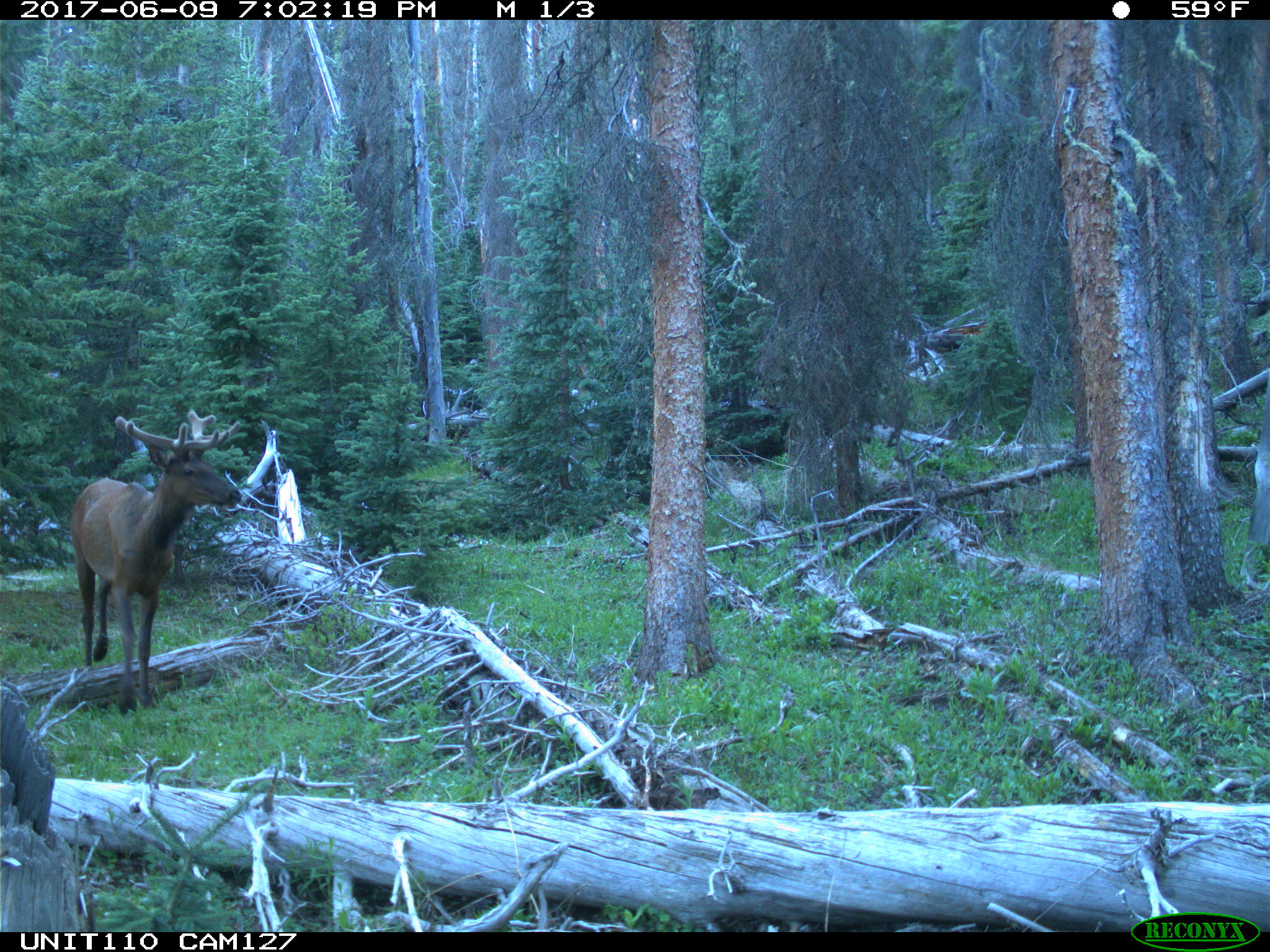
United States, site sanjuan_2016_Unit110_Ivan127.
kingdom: Animalia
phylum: Chordata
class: Mammalia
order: Artiodactyla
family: Cervidae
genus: Cervus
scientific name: Cervus elaphus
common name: red deer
Cervus elaphus (red deer).